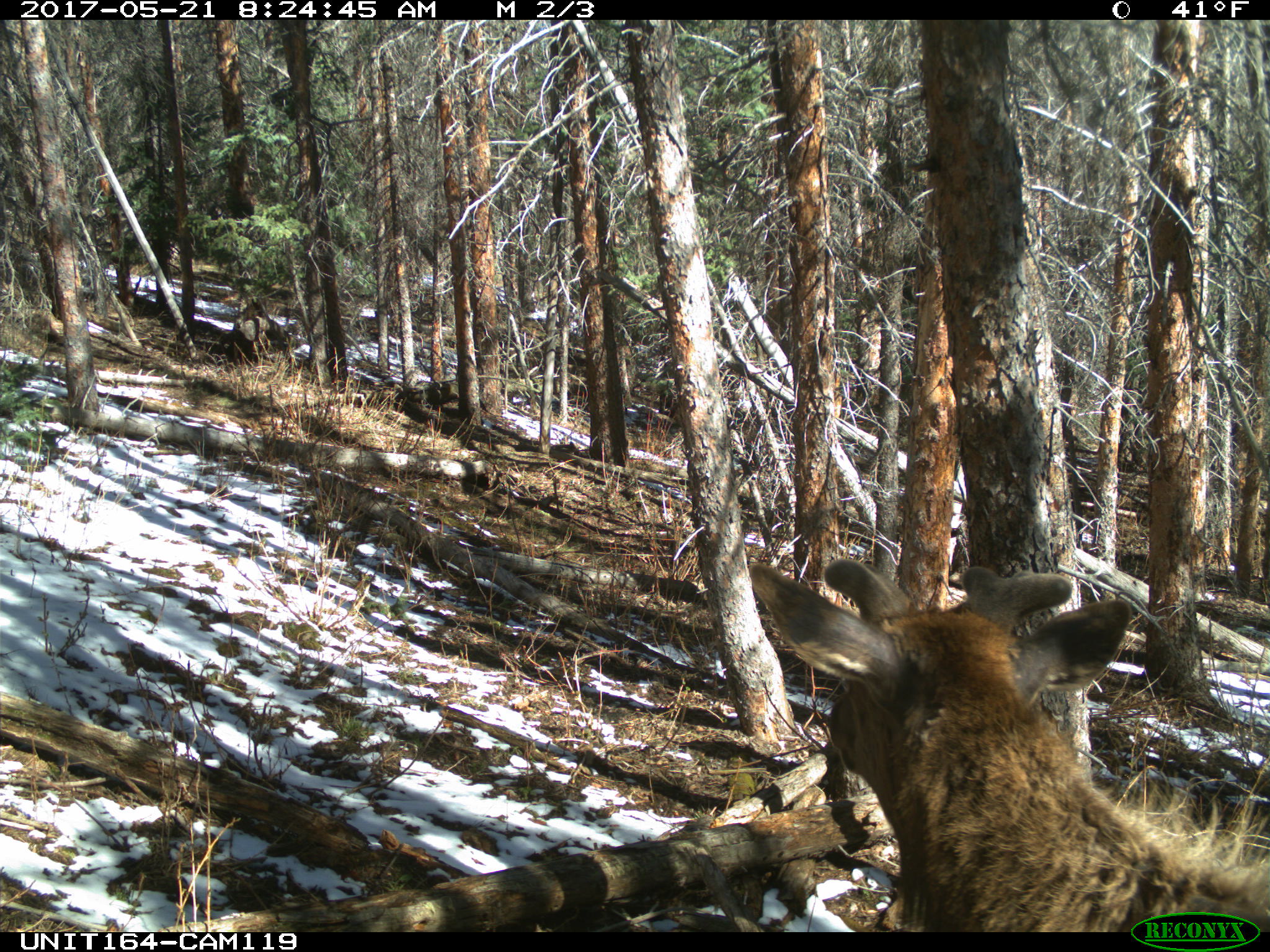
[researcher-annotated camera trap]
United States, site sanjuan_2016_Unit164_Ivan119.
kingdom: Animalia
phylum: Chordata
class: Mammalia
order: Artiodactyla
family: Cervidae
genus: Cervus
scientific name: Cervus elaphus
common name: red deer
Cervus elaphus (red deer).